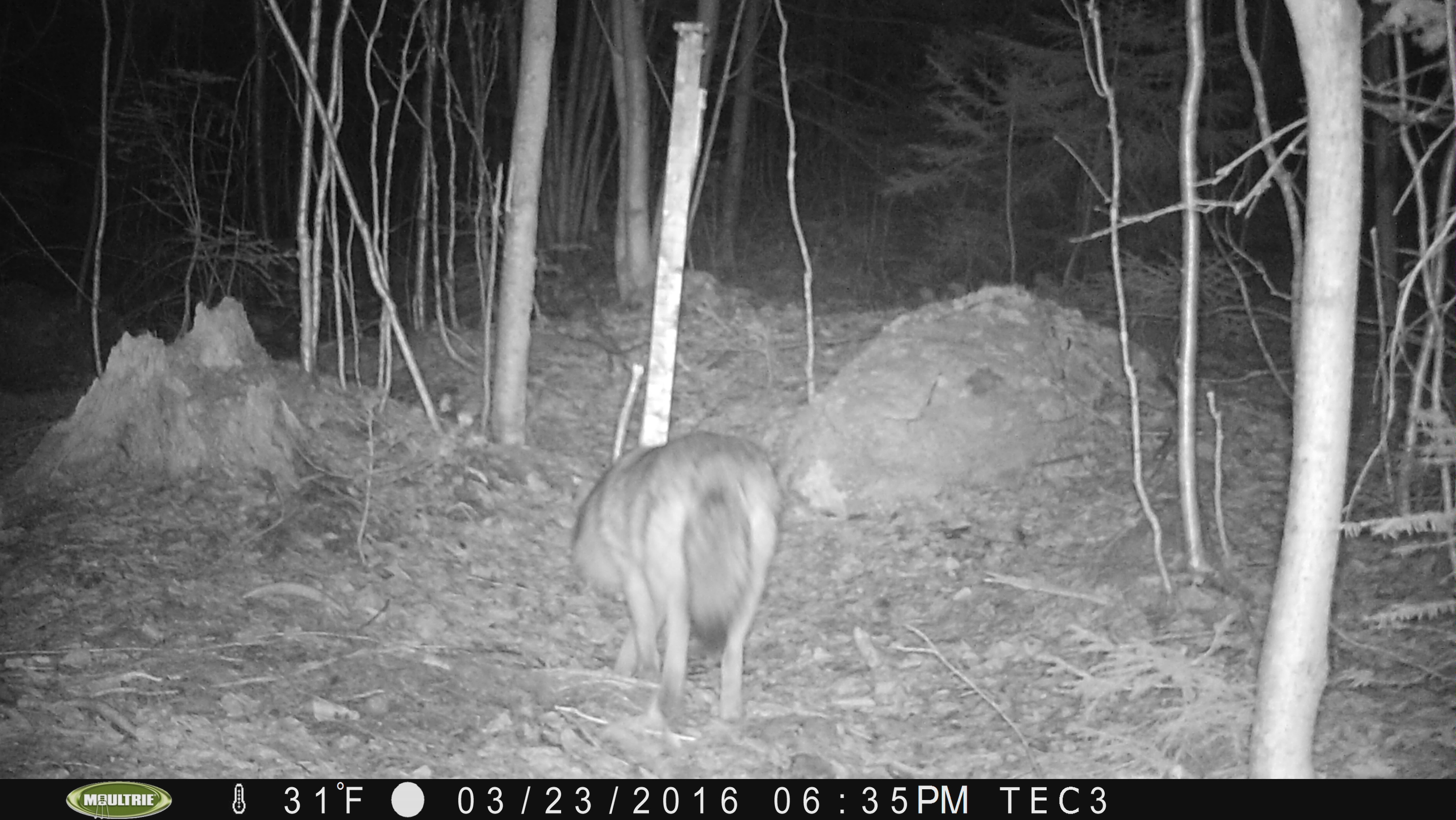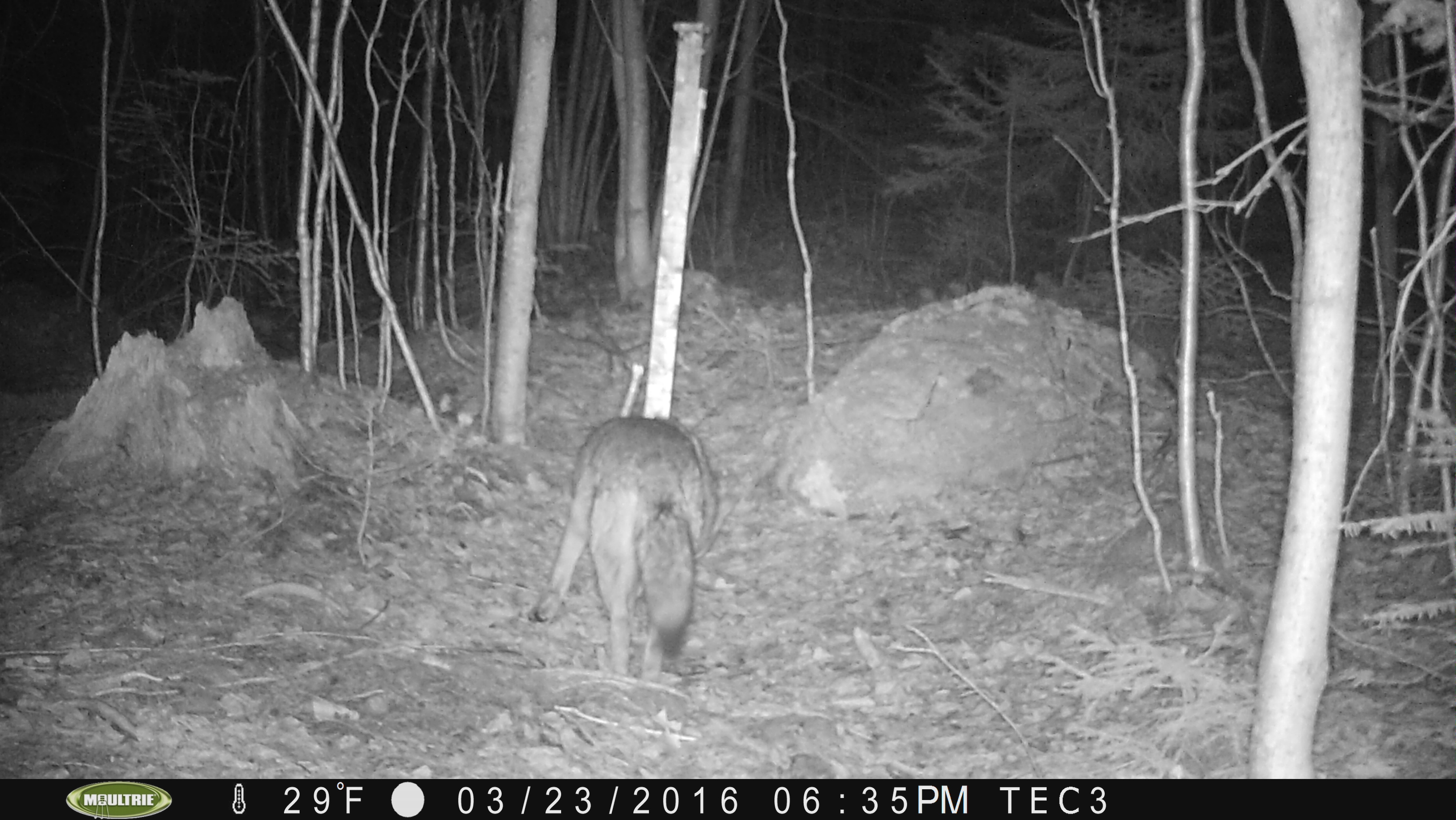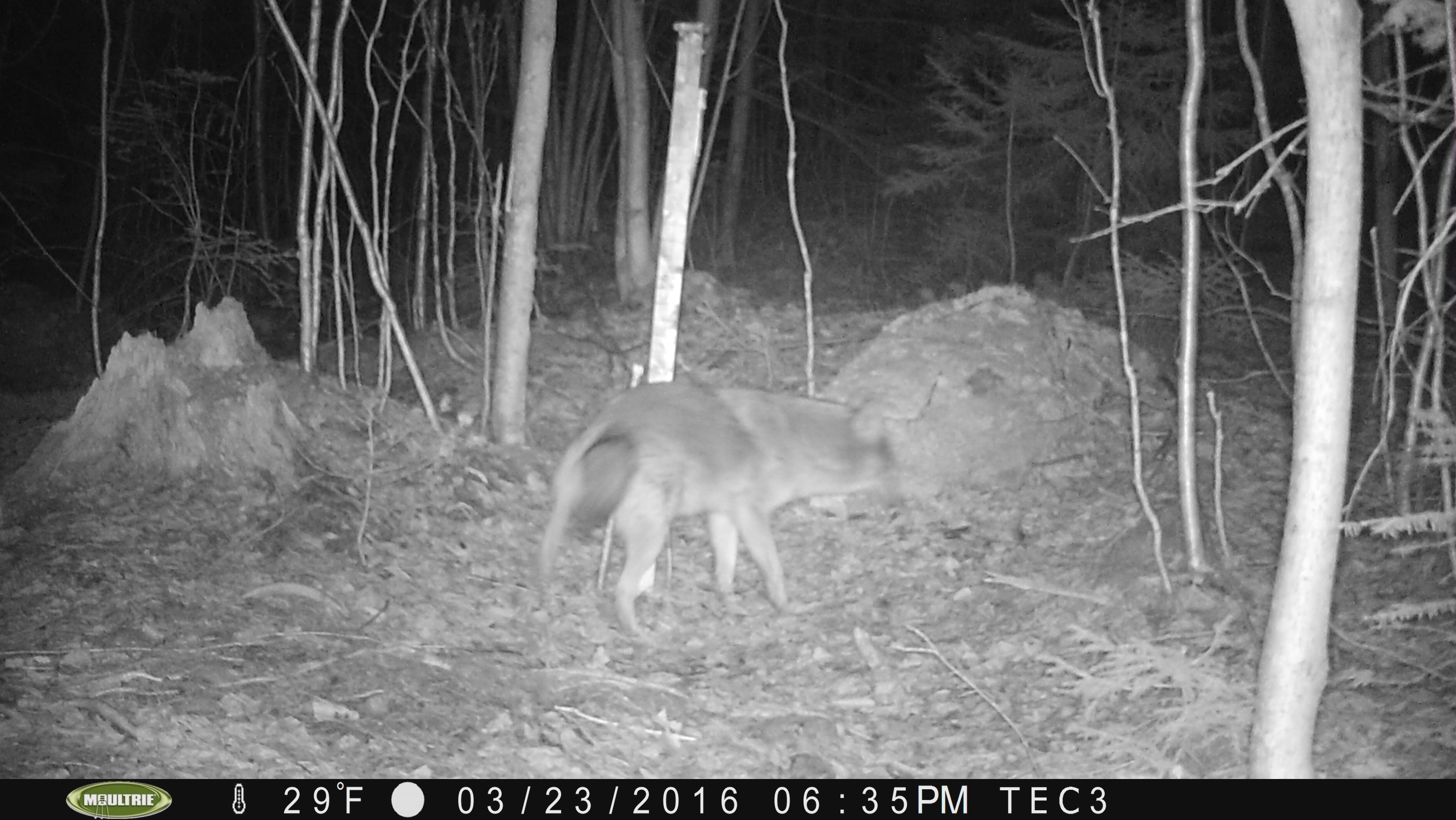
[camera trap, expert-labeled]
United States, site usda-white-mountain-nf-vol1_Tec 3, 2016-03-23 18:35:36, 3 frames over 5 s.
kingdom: Animalia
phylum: Chordata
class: Mammalia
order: Carnivora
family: Canidae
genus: Canis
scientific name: Canis latrans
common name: coyote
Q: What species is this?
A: Coyote (Canis latrans).